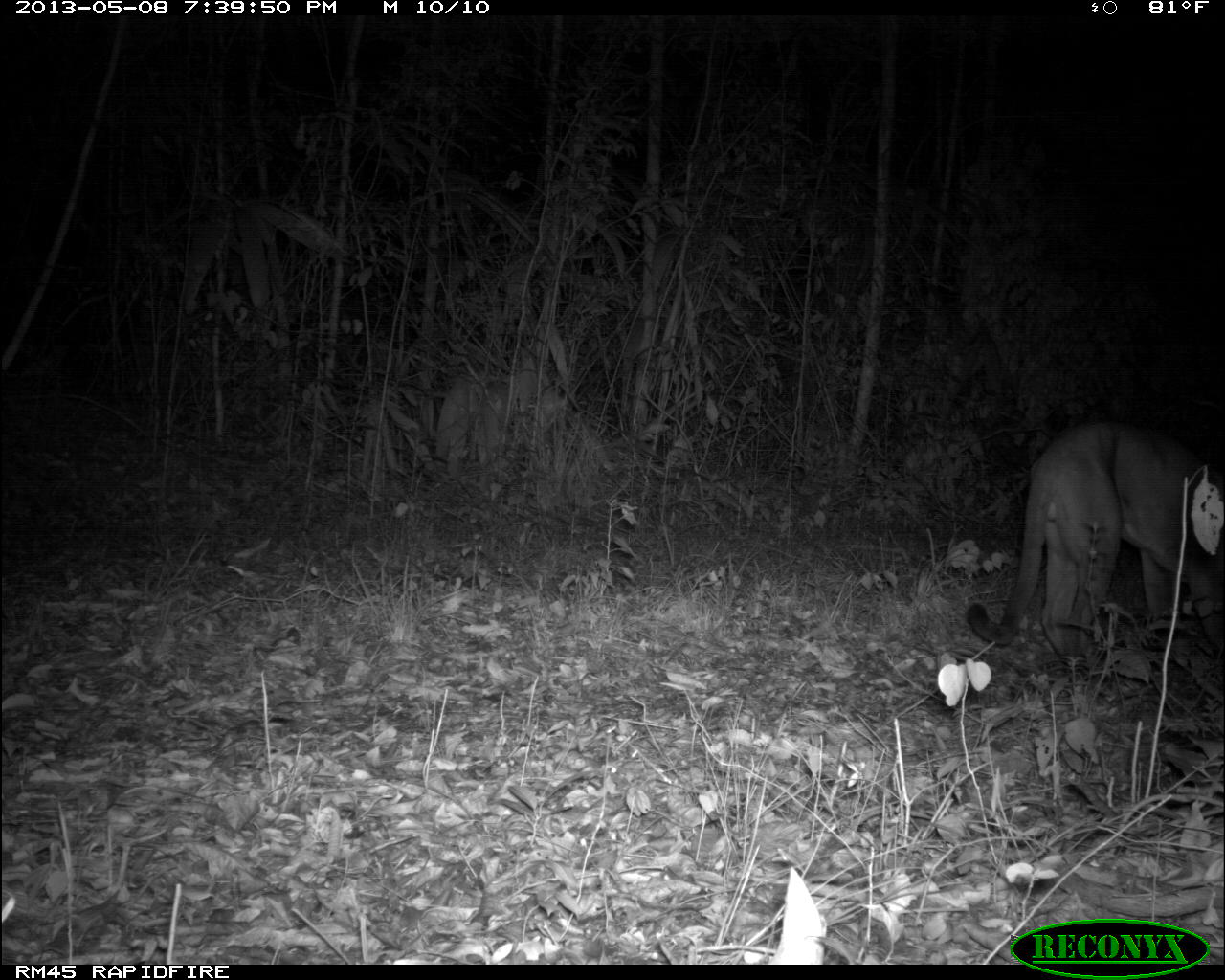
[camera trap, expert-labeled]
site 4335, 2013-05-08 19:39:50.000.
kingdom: Animalia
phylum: Chordata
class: Mammalia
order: Carnivora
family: Felidae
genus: Puma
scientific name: Puma concolor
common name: mountain lion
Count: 1.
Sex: male.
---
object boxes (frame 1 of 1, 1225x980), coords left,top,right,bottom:
puma concolor: 963,418,1225,664